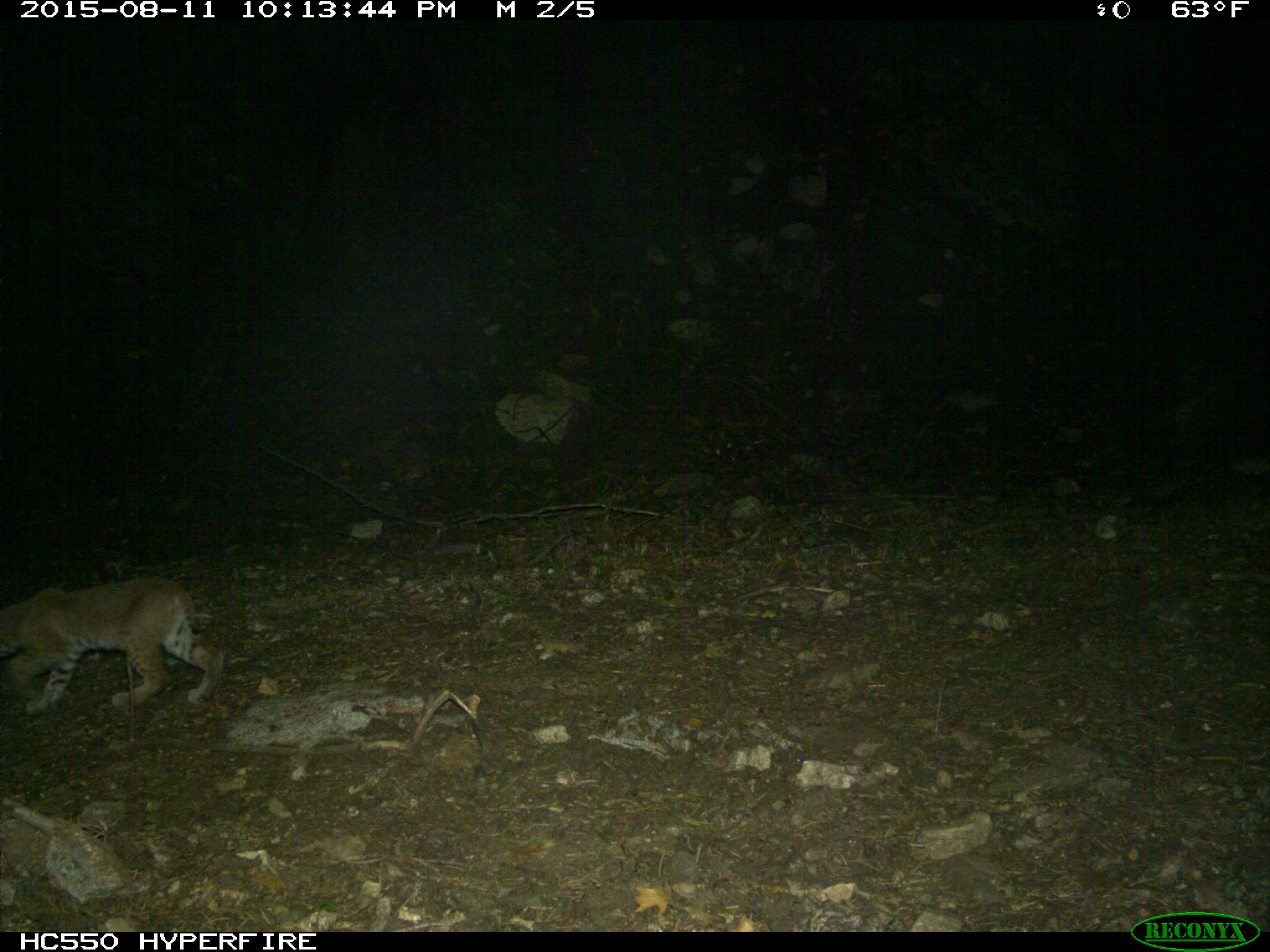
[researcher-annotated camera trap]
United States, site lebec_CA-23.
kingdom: Animalia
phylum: Chordata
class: Mammalia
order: Carnivora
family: Felidae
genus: Lynx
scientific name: Lynx rufus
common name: bobcat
Lynx rufus (bobcat).